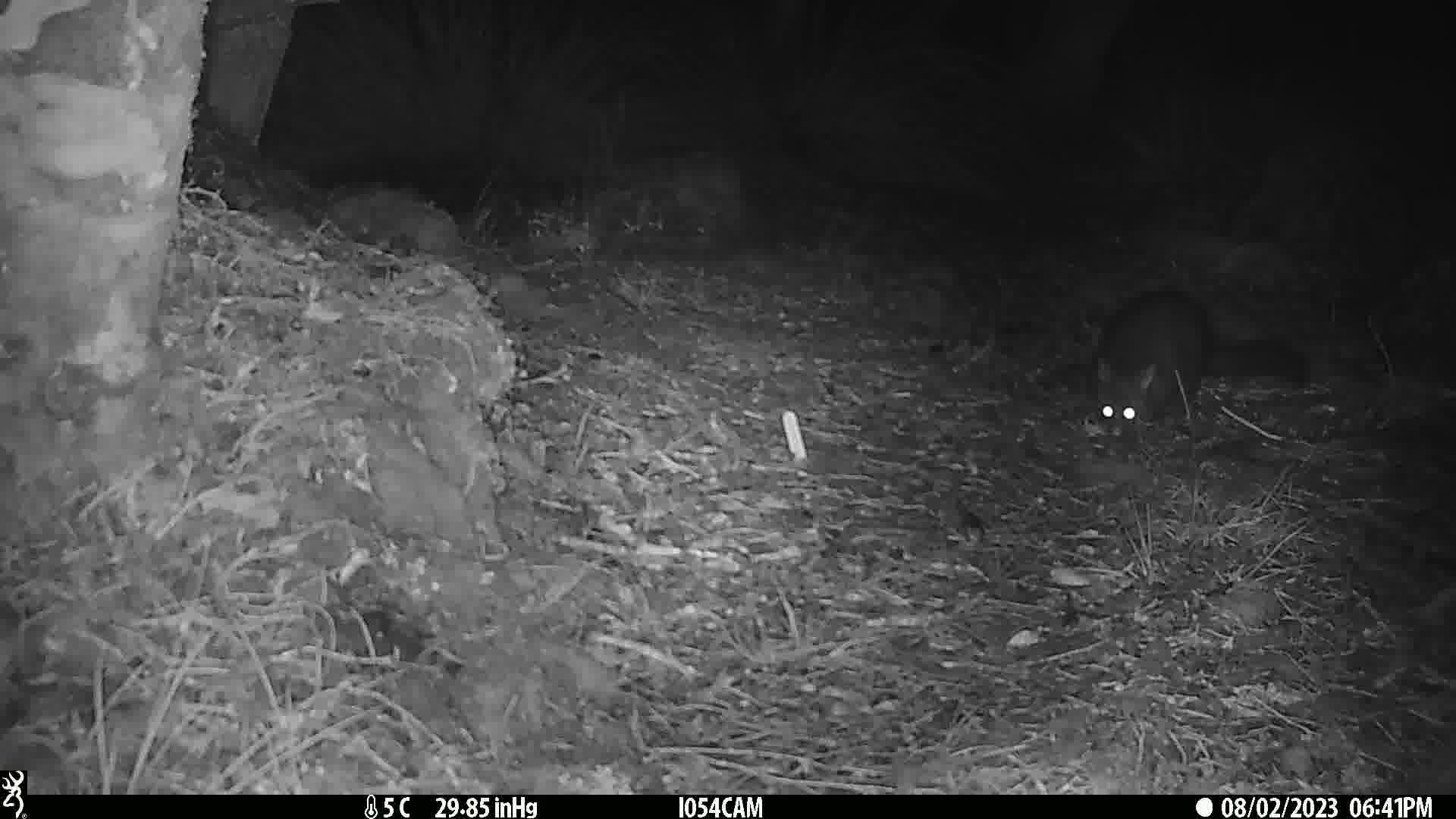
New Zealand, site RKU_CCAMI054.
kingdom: Animalia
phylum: Chordata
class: Mammalia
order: Diprotodontia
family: Phalangeridae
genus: Trichosurus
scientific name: Trichosurus vulpecula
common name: common brushtail possum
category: possum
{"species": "possum (common brushtail possum) (Trichosurus vulpecula)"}